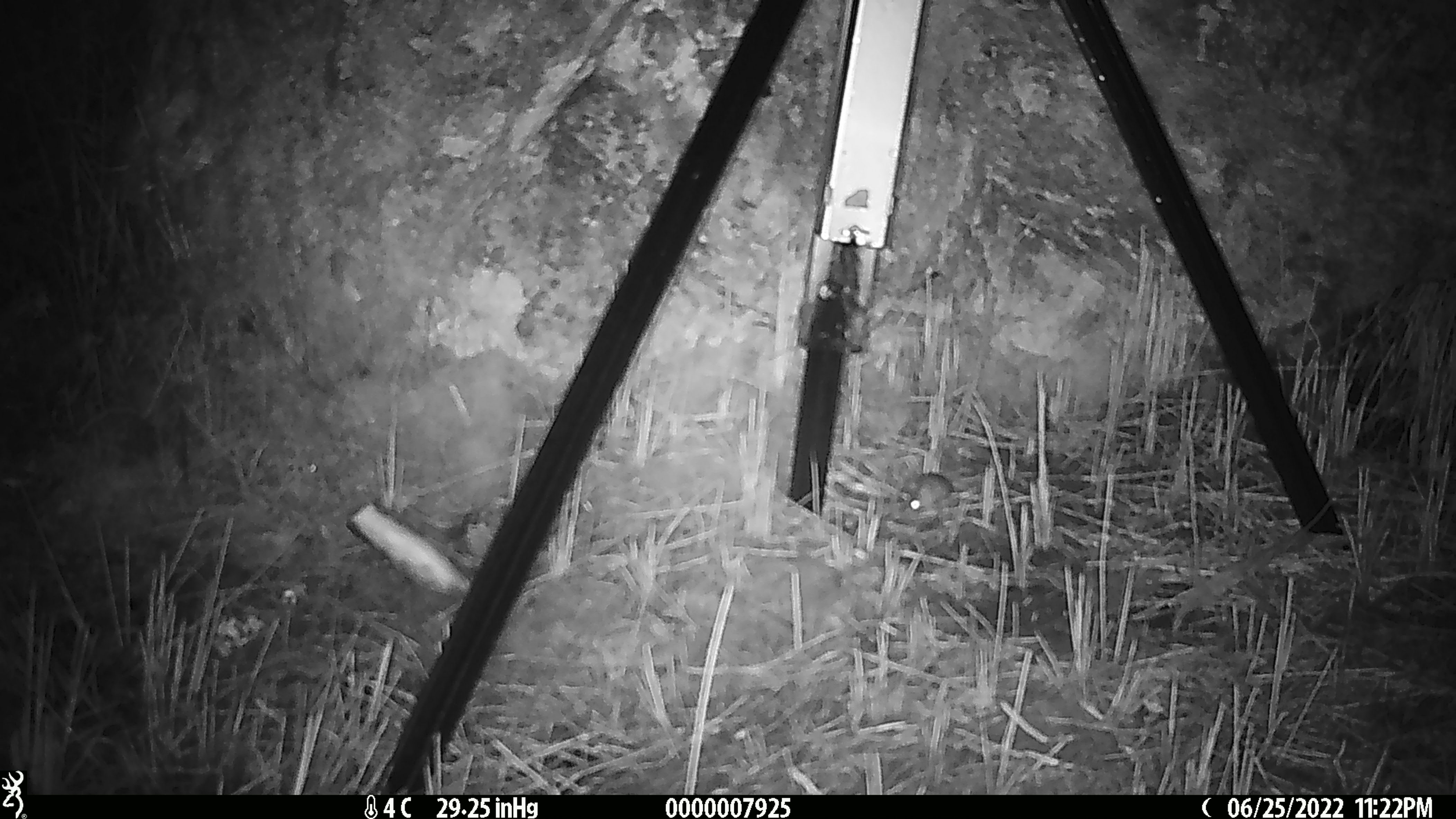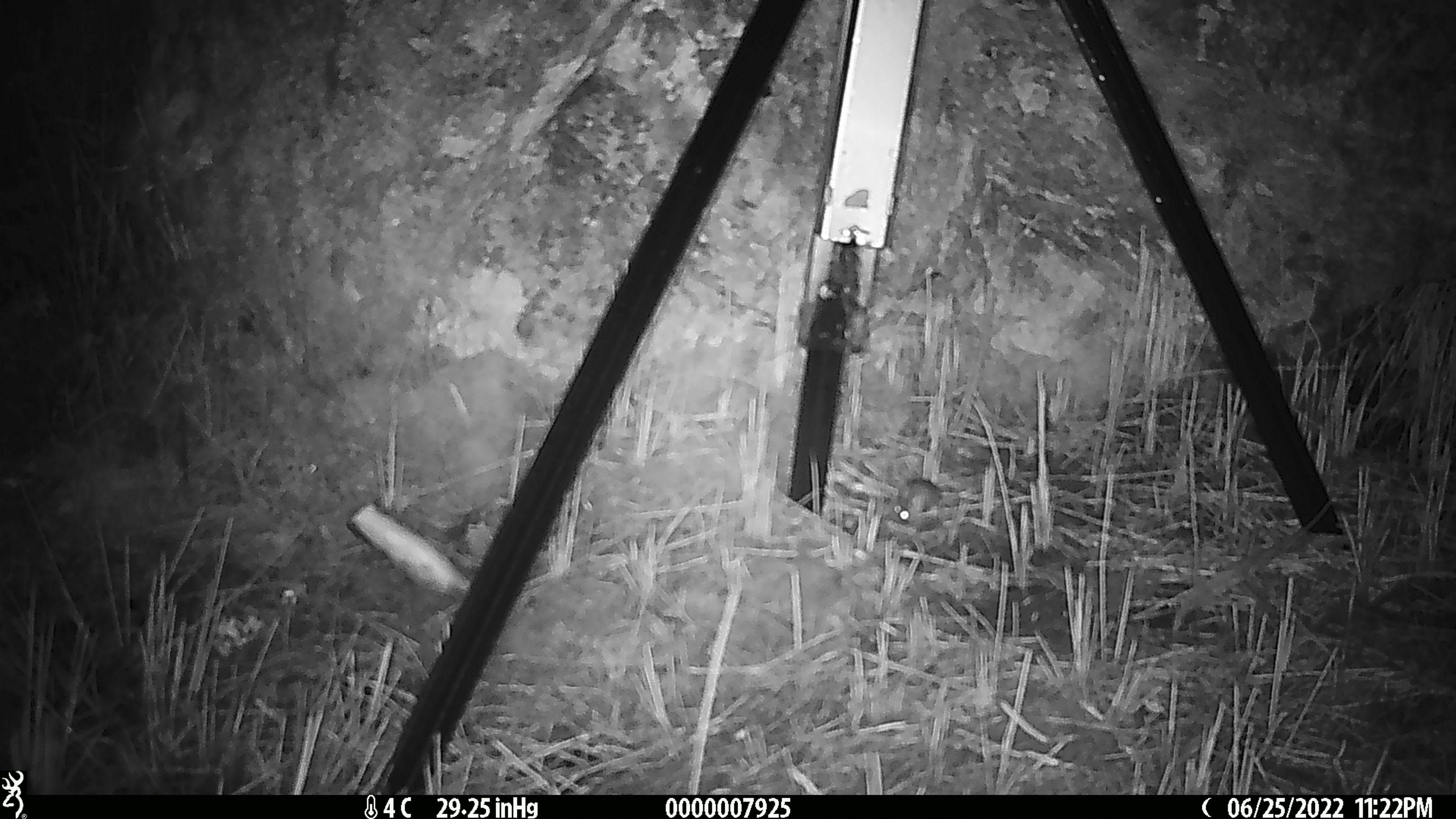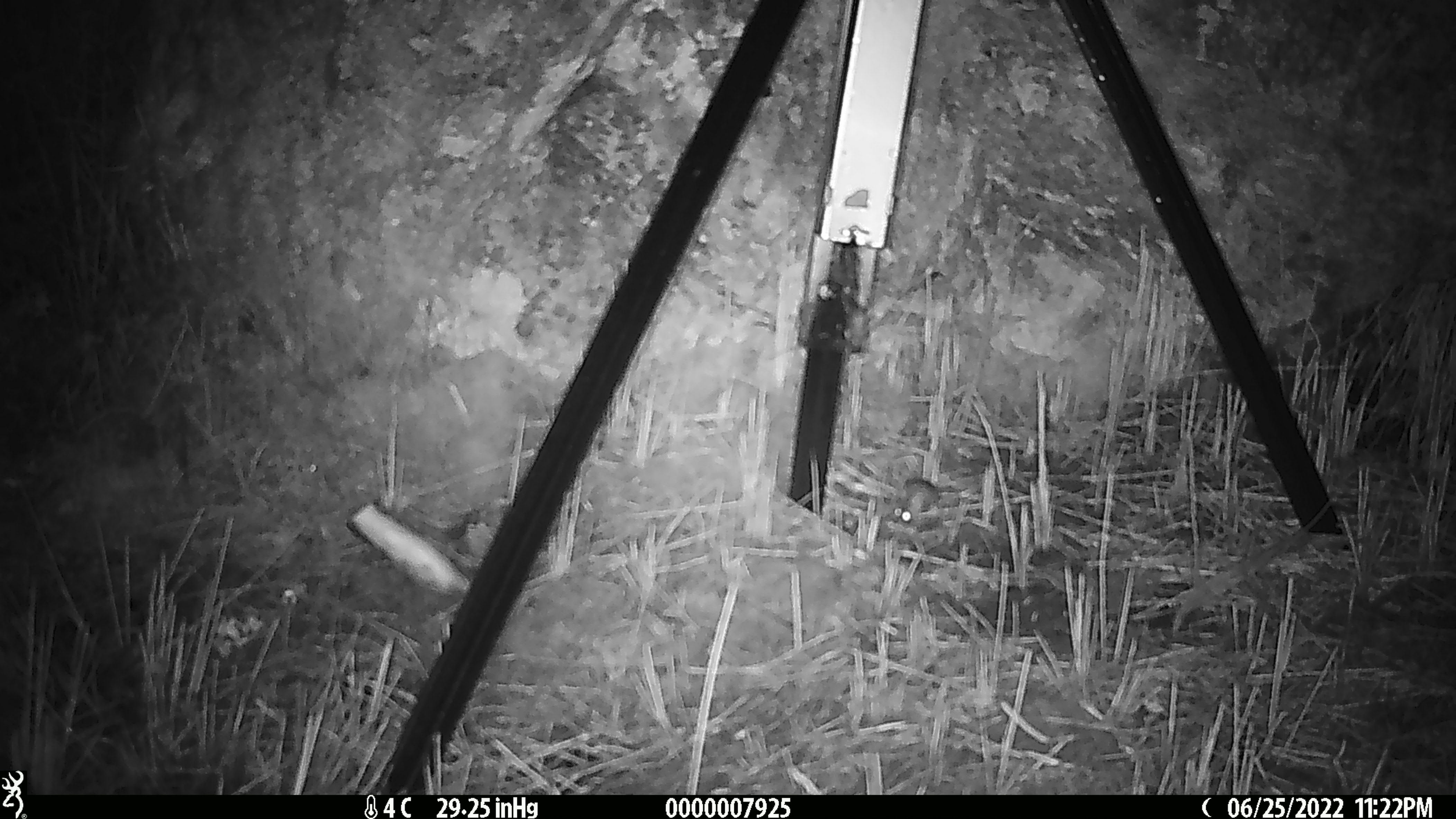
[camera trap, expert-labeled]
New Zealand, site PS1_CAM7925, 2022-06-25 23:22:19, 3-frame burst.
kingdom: Animalia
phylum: Chordata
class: Mammalia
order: Rodentia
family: Muridae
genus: Mus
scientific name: Mus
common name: mouse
Mouse (Mus).